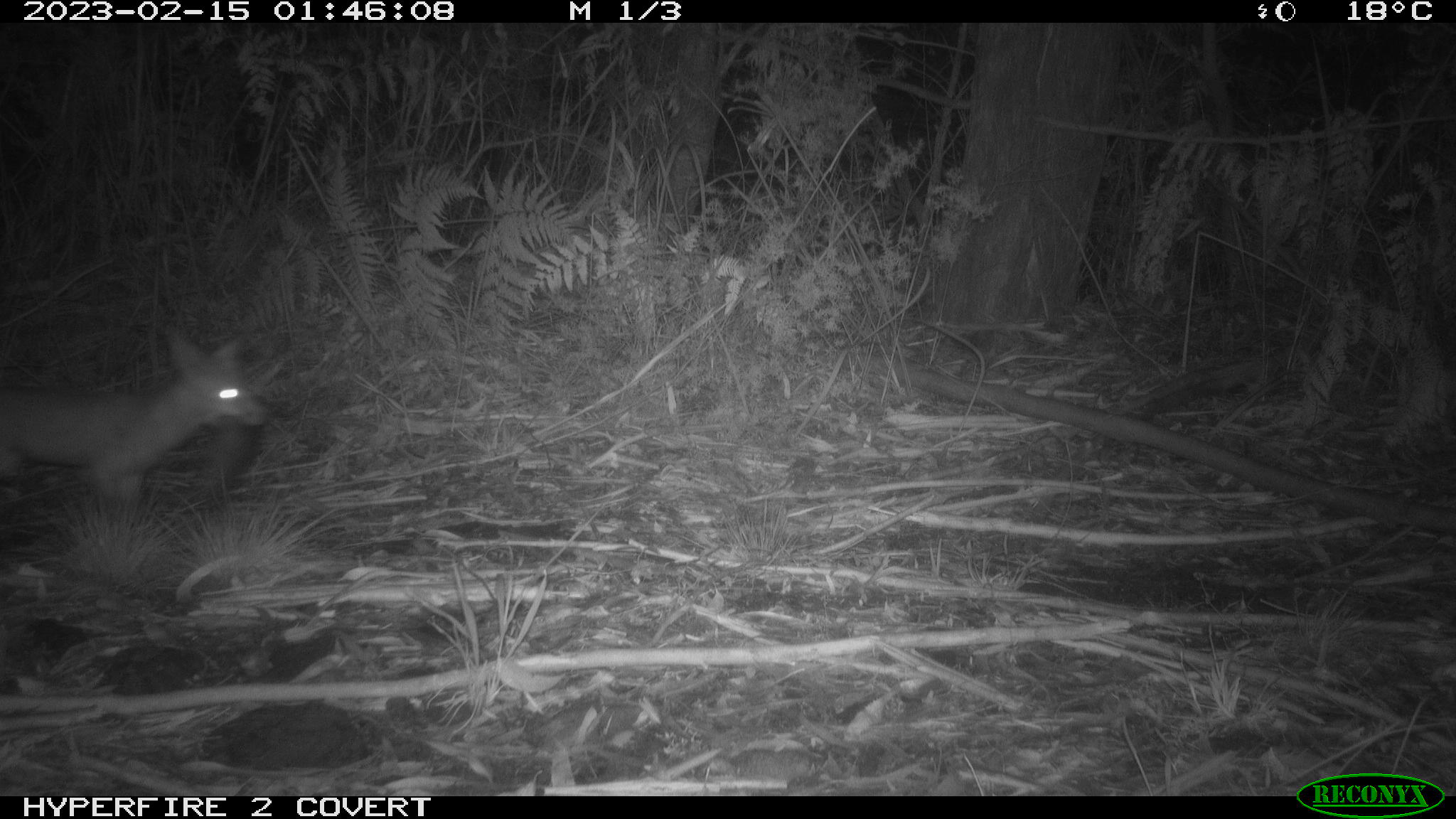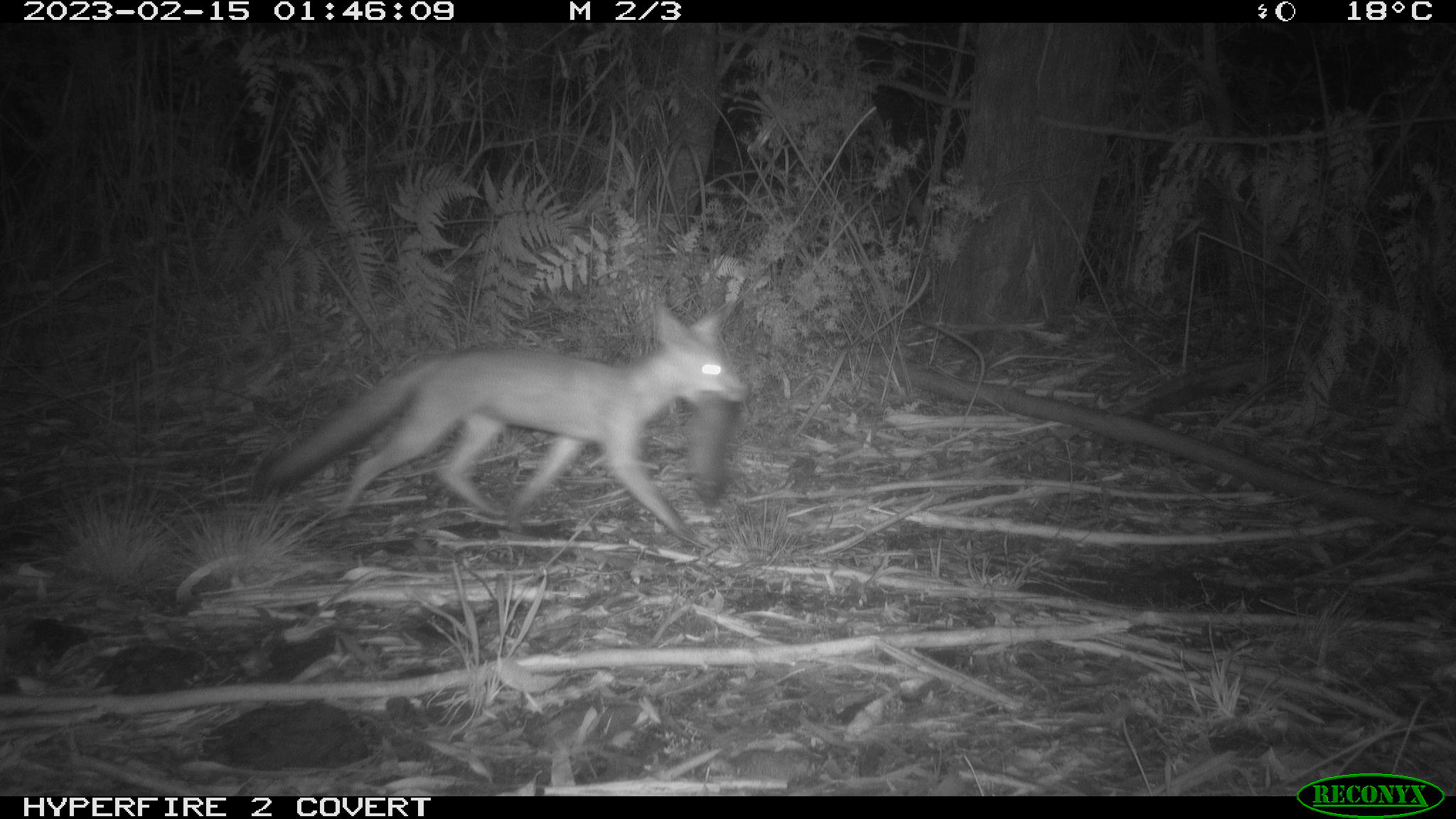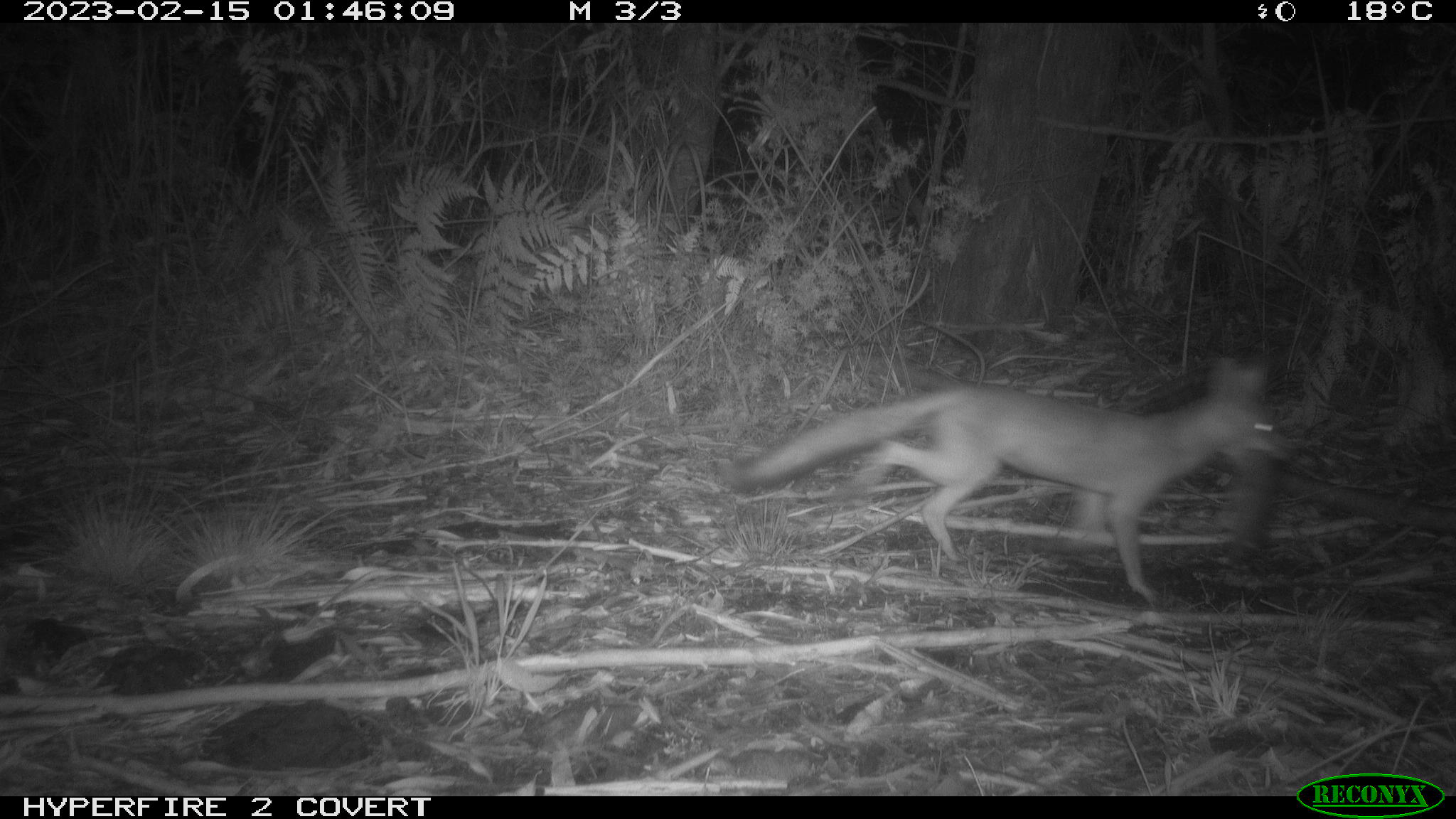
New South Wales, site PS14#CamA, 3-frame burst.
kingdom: Animalia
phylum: Chordata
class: Mammalia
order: Carnivora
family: Canidae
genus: Vulpes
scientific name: Vulpes vulpes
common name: red fox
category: fox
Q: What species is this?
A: Fox (red fox) (Vulpes vulpes).